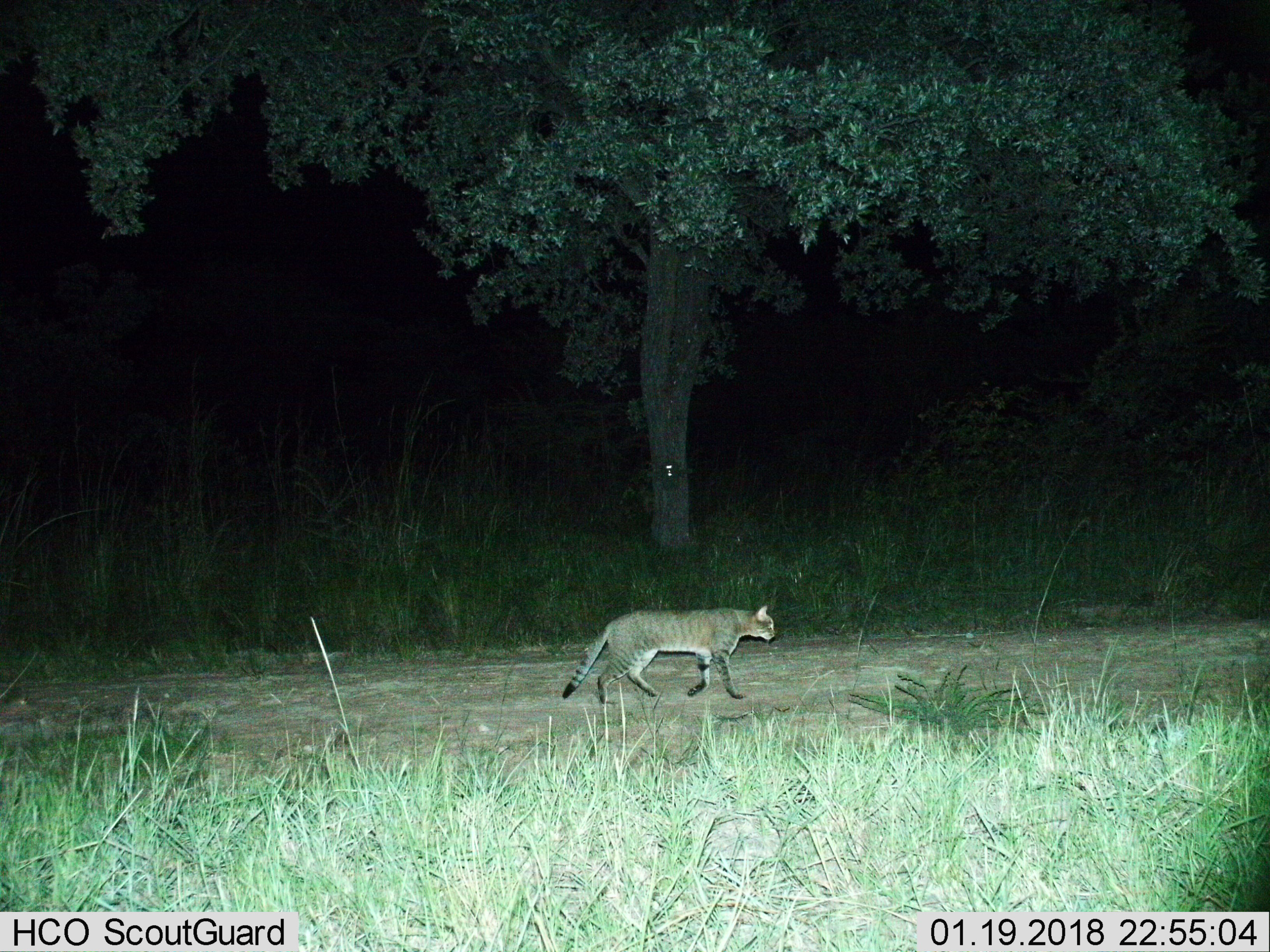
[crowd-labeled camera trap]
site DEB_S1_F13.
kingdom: Animalia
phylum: Chordata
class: Mammalia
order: Carnivora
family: Felidae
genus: Felis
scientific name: Felis lybica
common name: african wild cat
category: africanwildcat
Africanwildcat (african wild cat) (Felis lybica), count 1. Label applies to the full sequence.